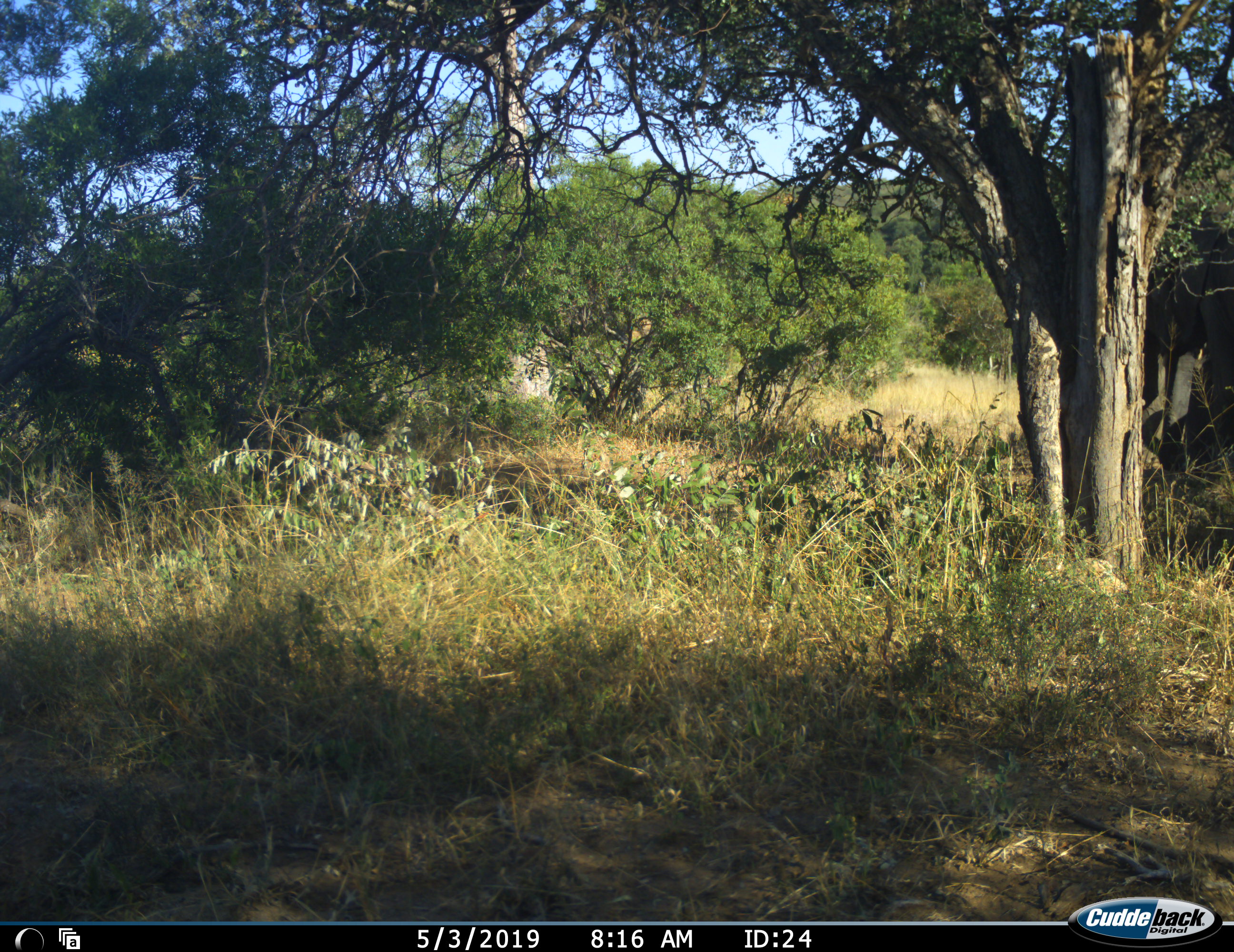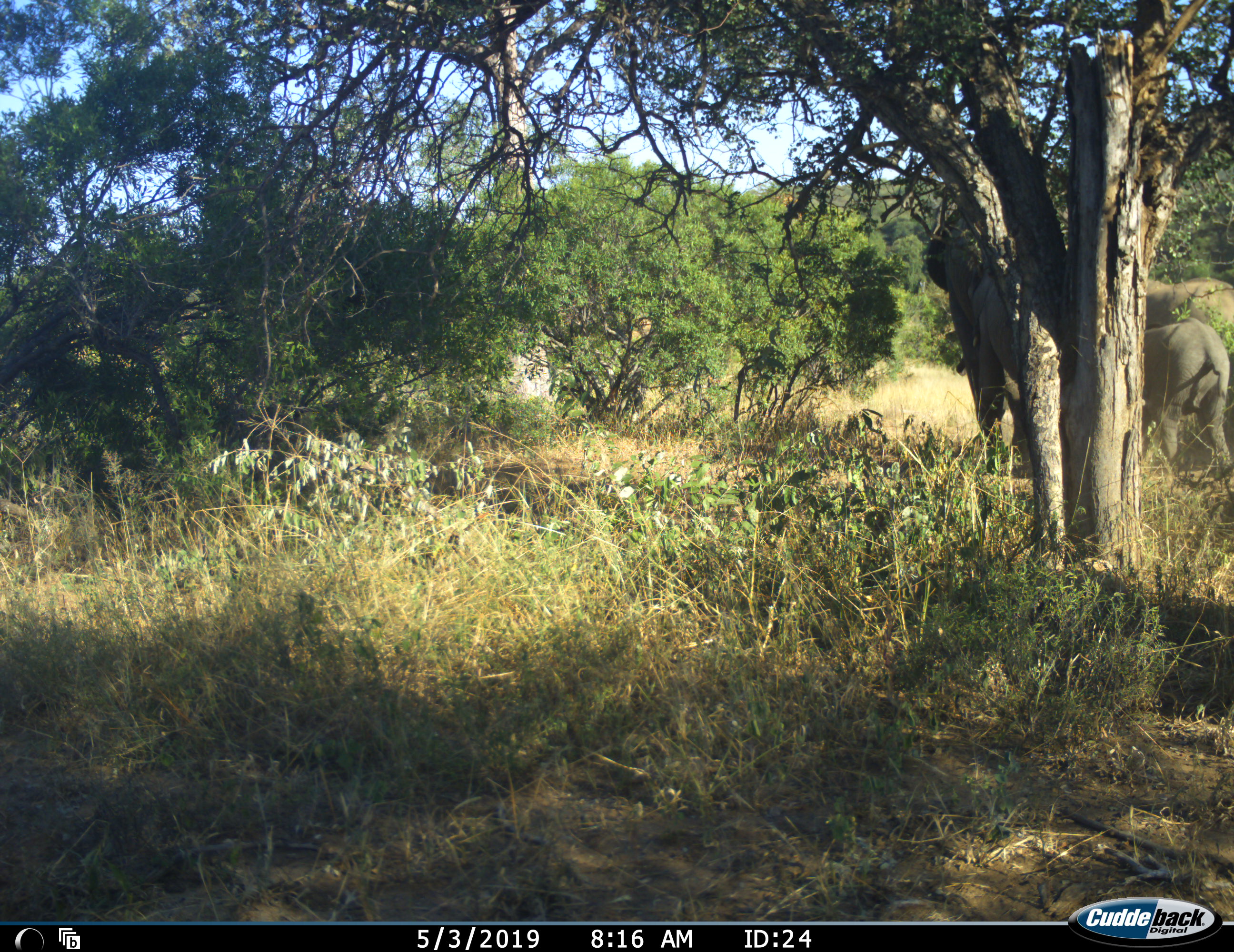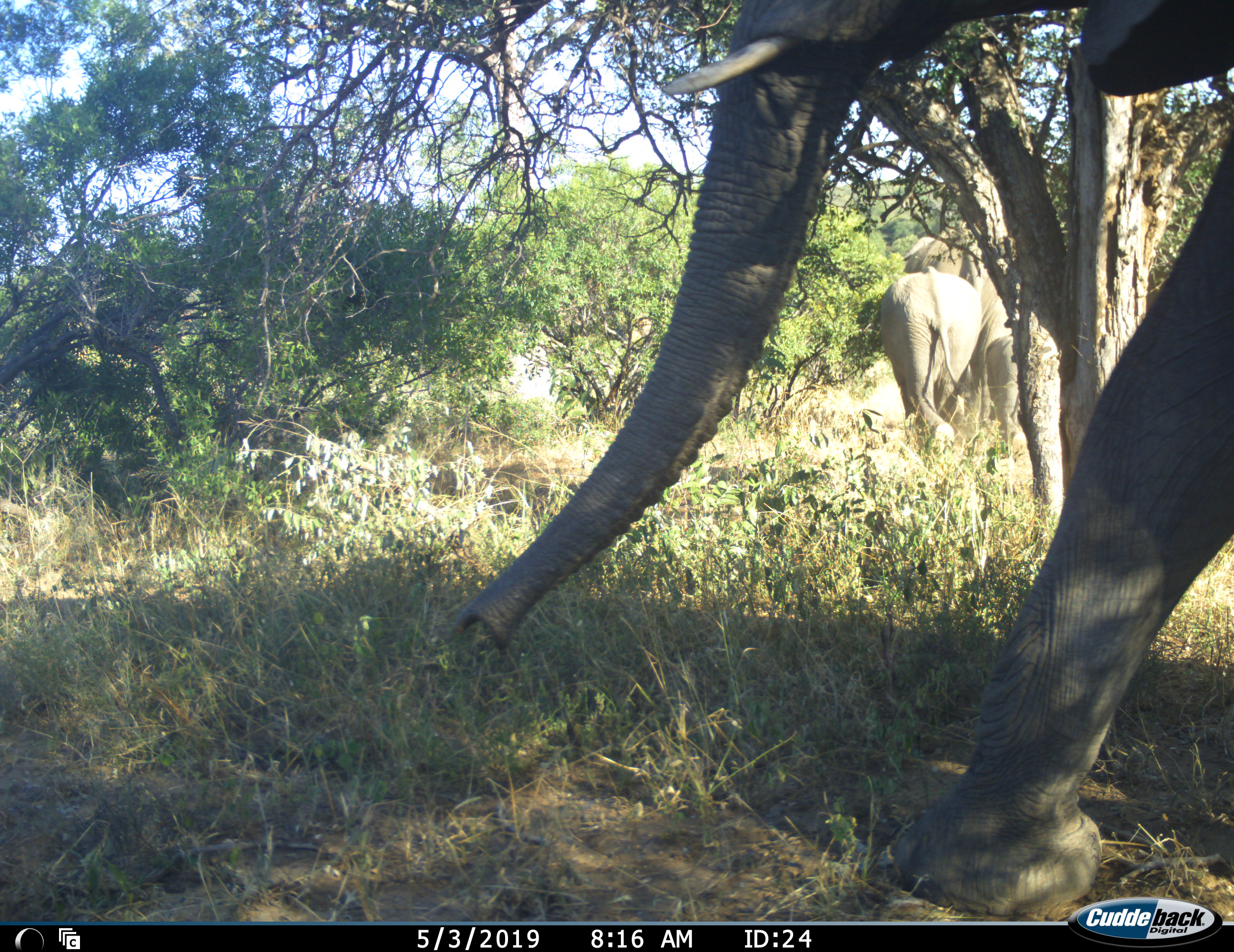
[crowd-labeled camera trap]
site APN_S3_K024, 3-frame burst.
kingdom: Animalia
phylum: Chordata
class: Mammalia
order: Proboscidea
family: Elephantidae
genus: Loxodonta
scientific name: Loxodonta africana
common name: african bush elephant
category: elephant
Elephant (african bush elephant) (Loxodonta africana), count 3. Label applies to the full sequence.